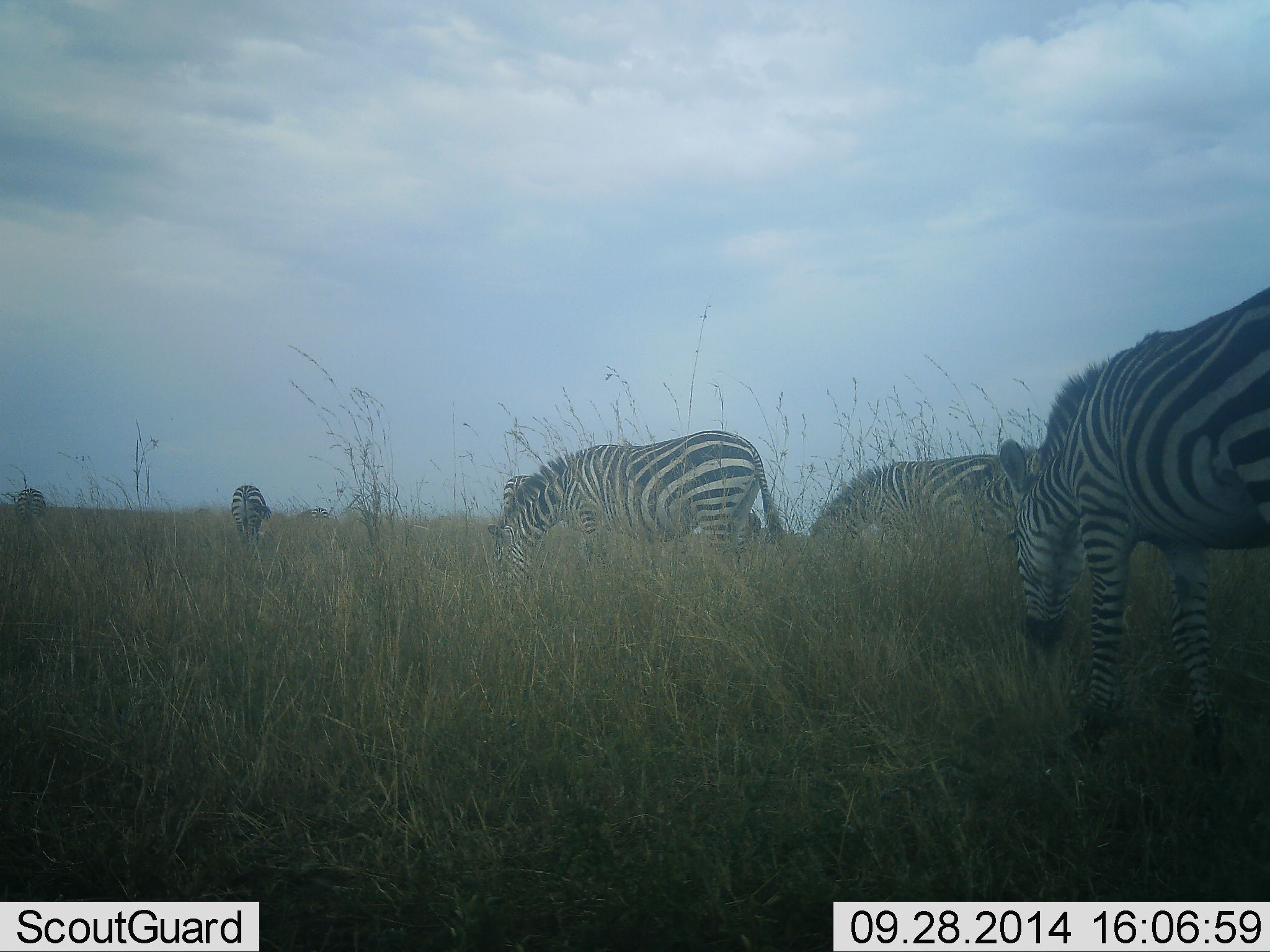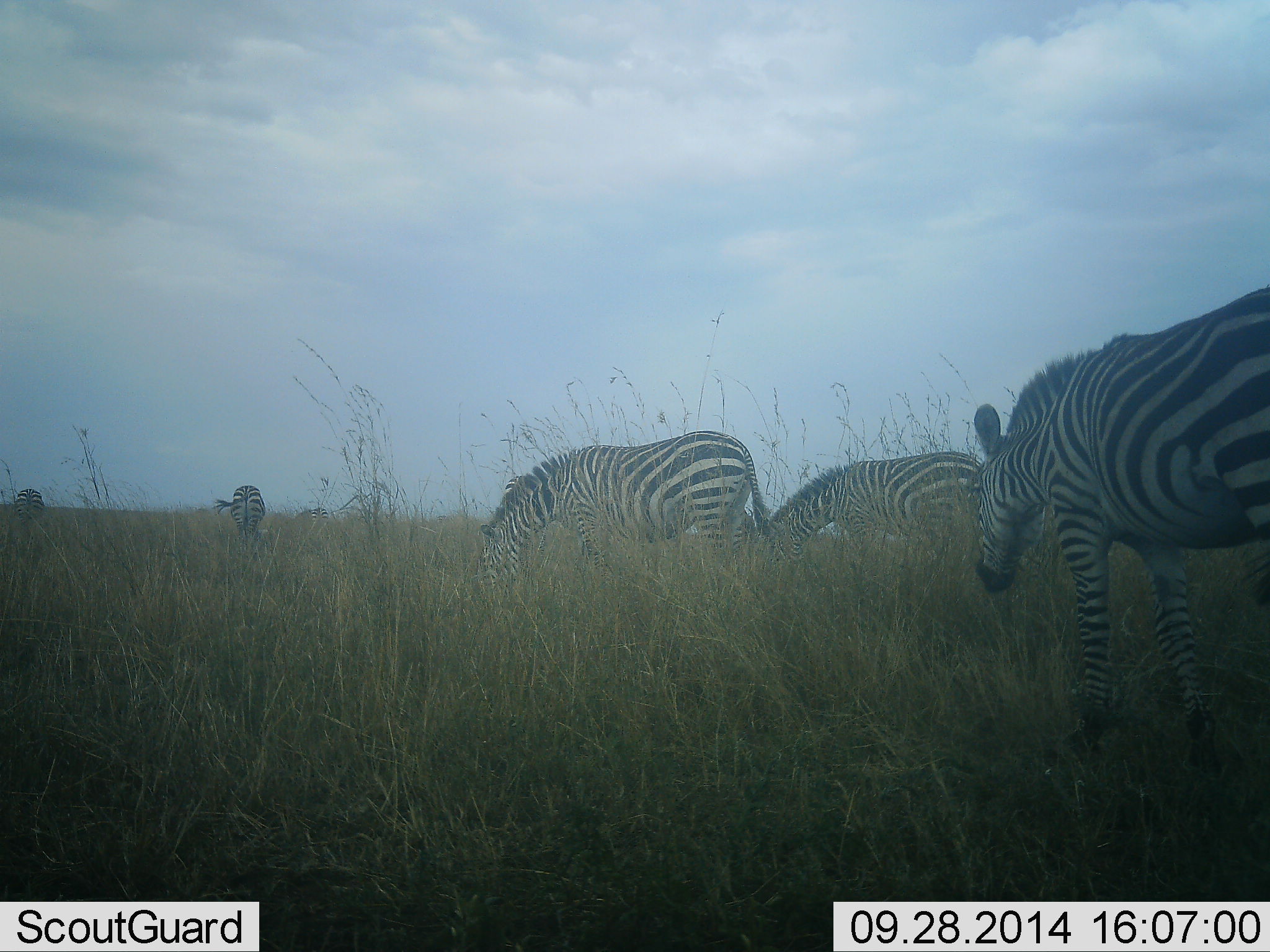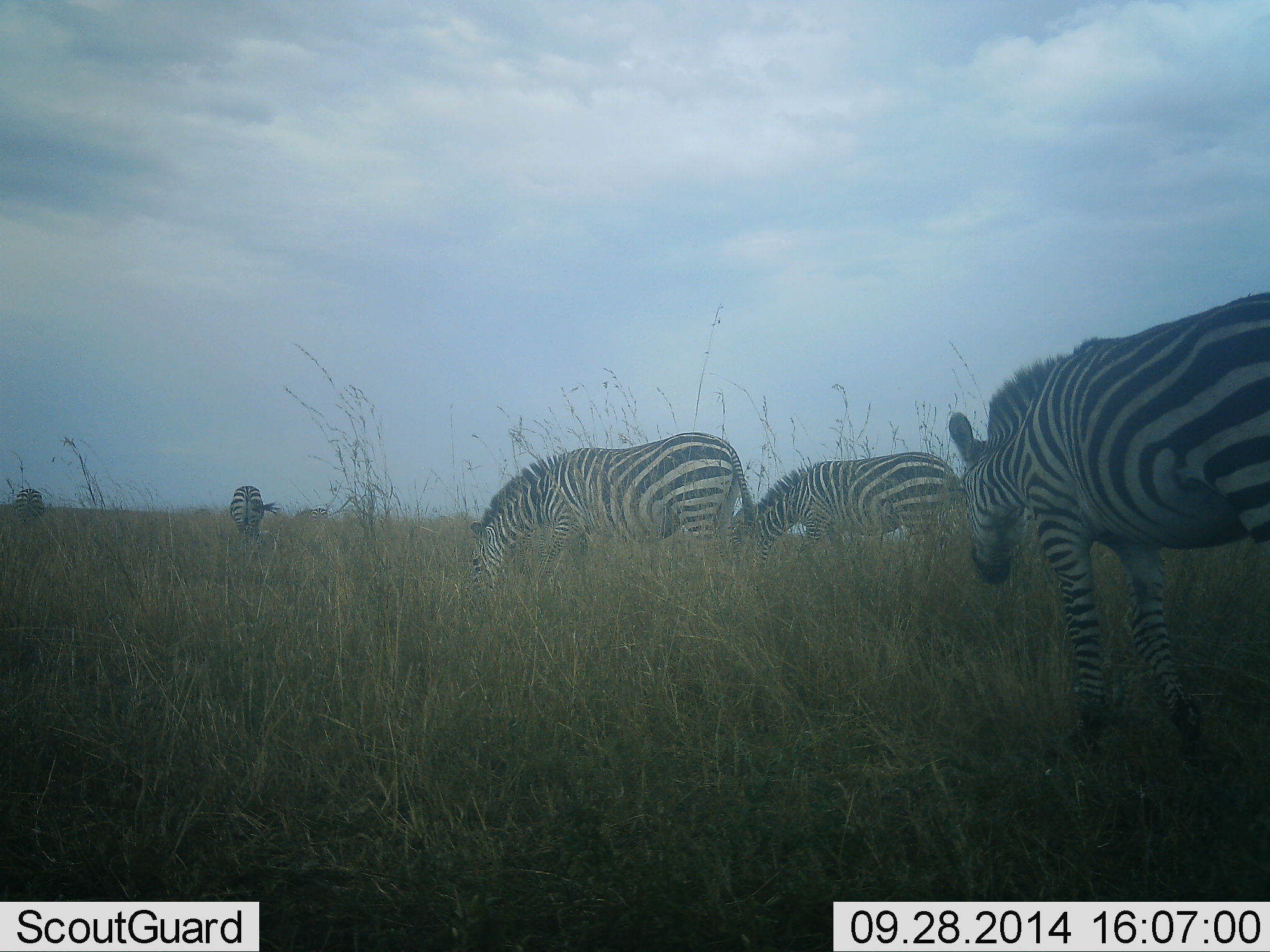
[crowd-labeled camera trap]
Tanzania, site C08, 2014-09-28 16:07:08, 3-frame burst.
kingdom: Animalia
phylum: Chordata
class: Mammalia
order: Perissodactyla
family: Equidae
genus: Equus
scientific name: Equus quagga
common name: plains zebra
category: zebra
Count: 5.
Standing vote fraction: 30%.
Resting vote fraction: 0%.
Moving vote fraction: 40%.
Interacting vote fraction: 0%.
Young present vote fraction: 0%.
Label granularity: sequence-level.